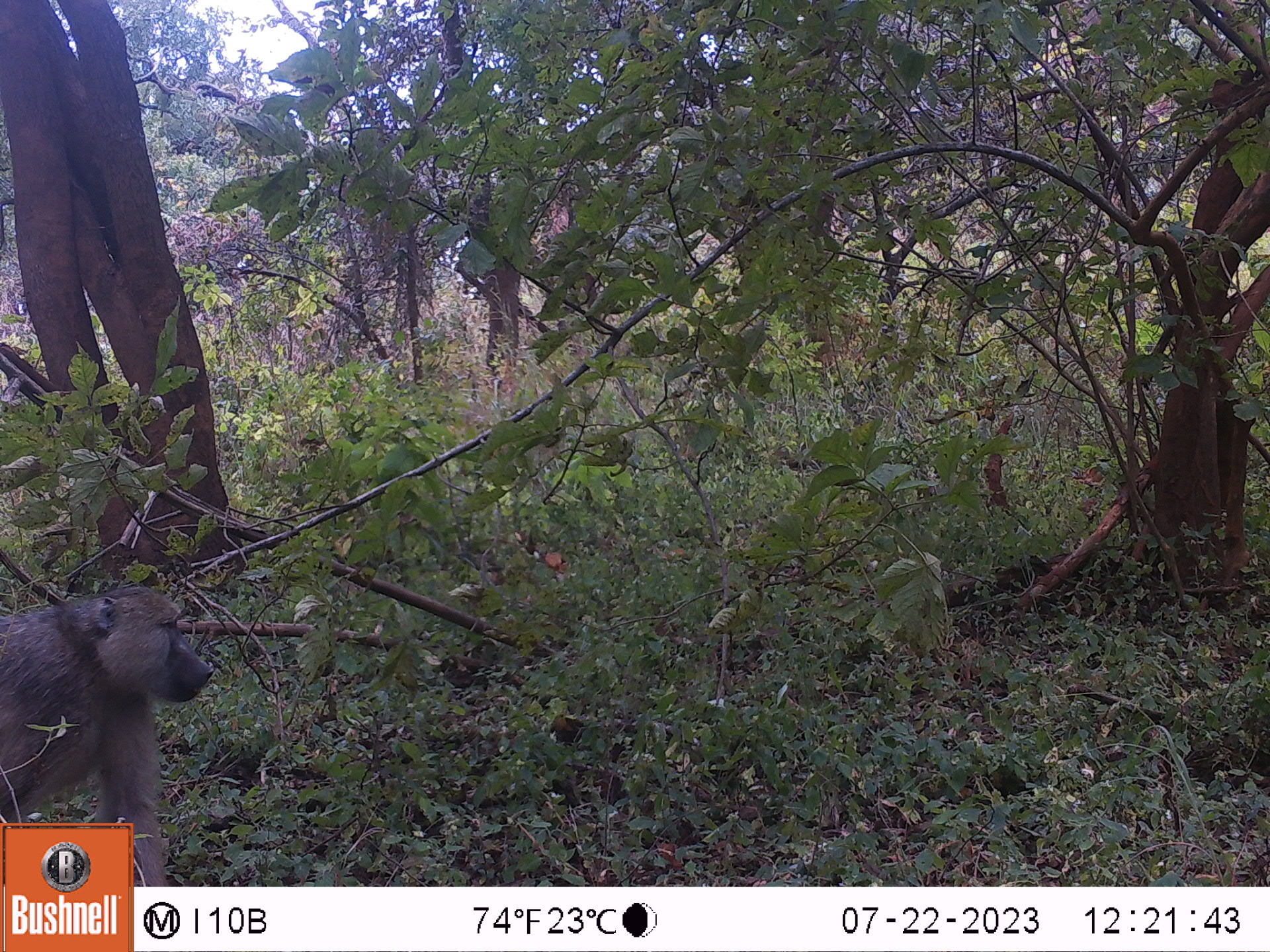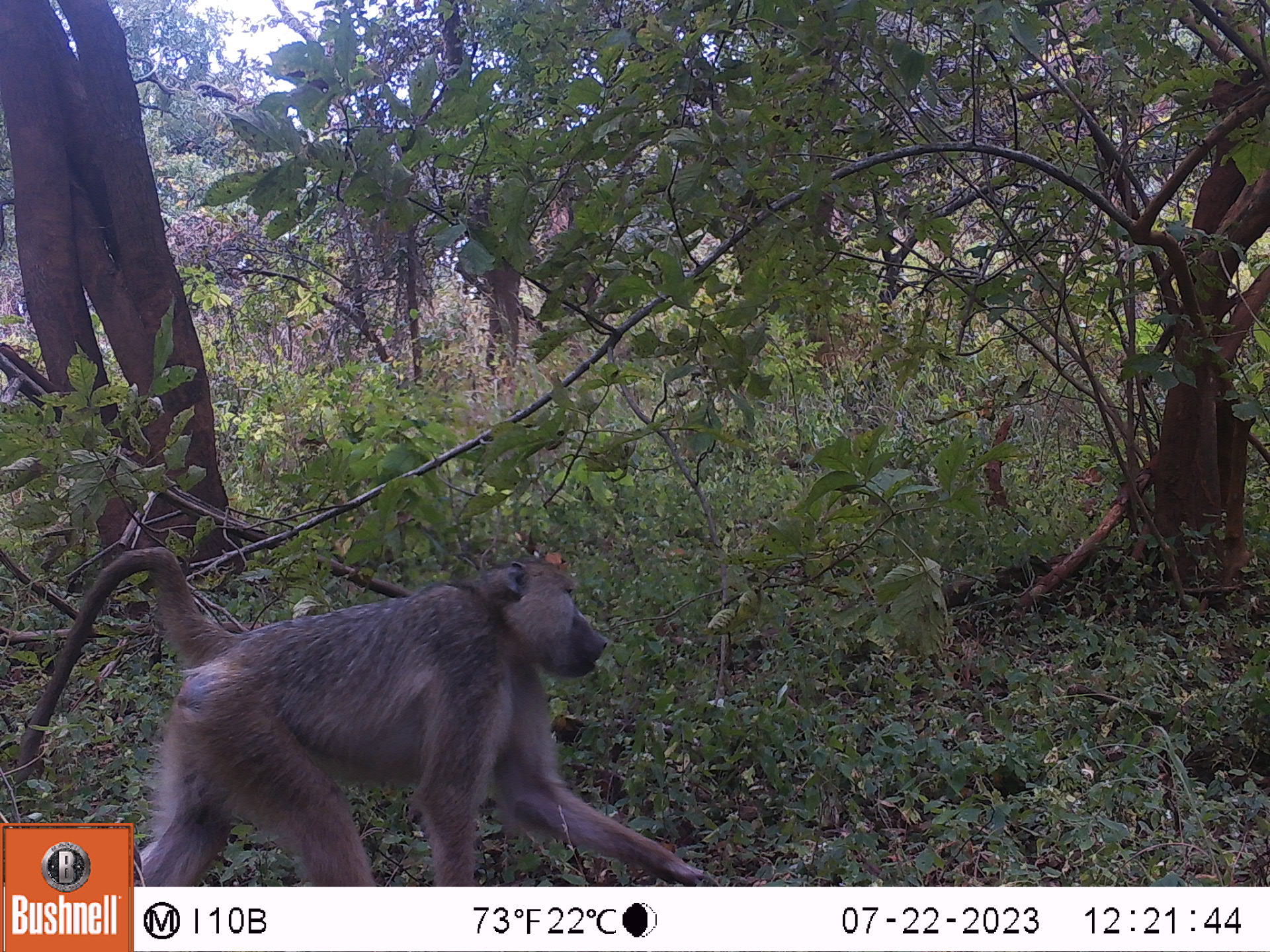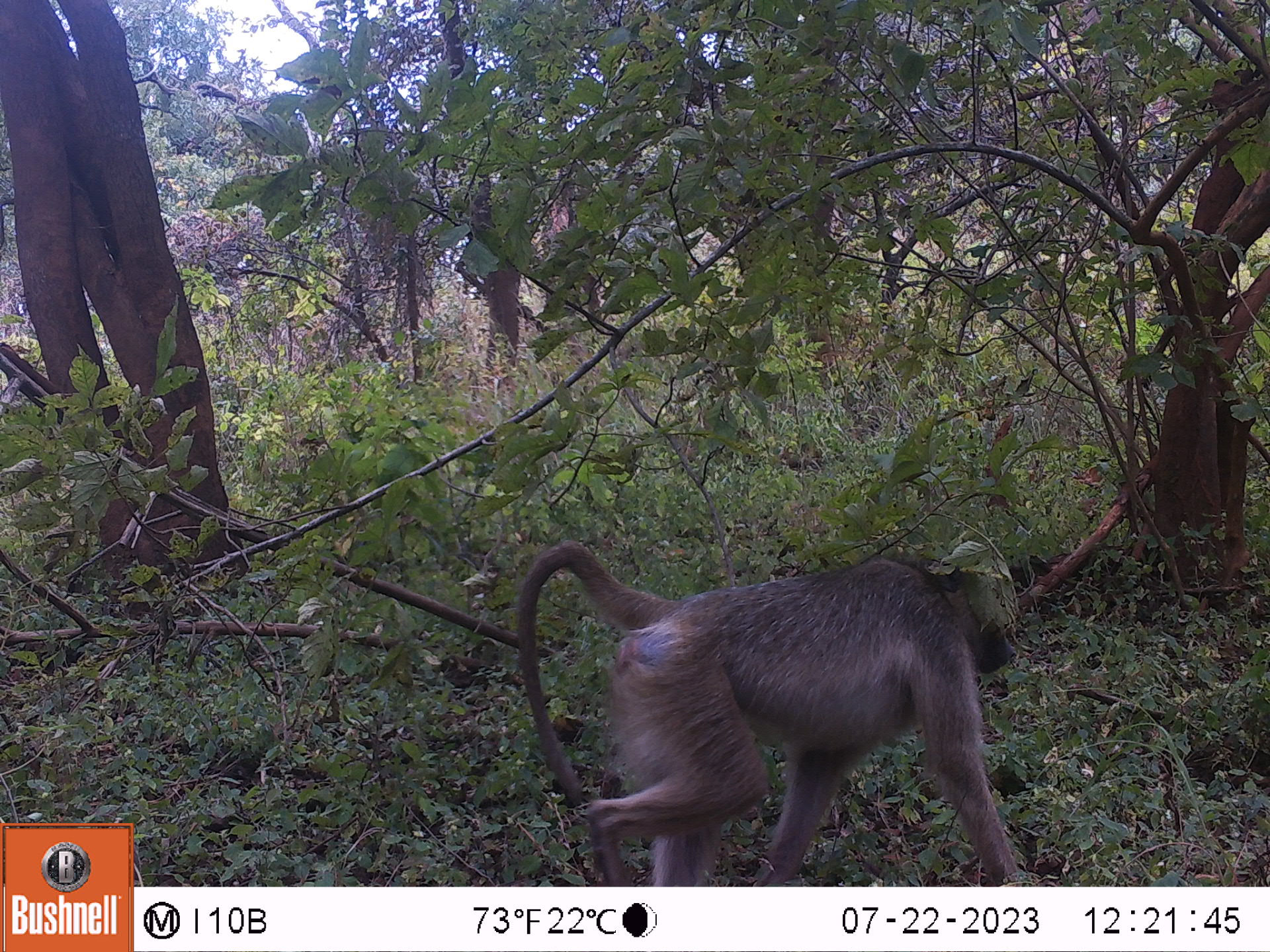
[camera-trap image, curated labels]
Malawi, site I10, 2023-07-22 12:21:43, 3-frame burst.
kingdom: Animalia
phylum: Chordata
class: Mammalia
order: Primates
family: Cercopithecidae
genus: Papio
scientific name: Papio cynocephalus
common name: yellow baboon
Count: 1.